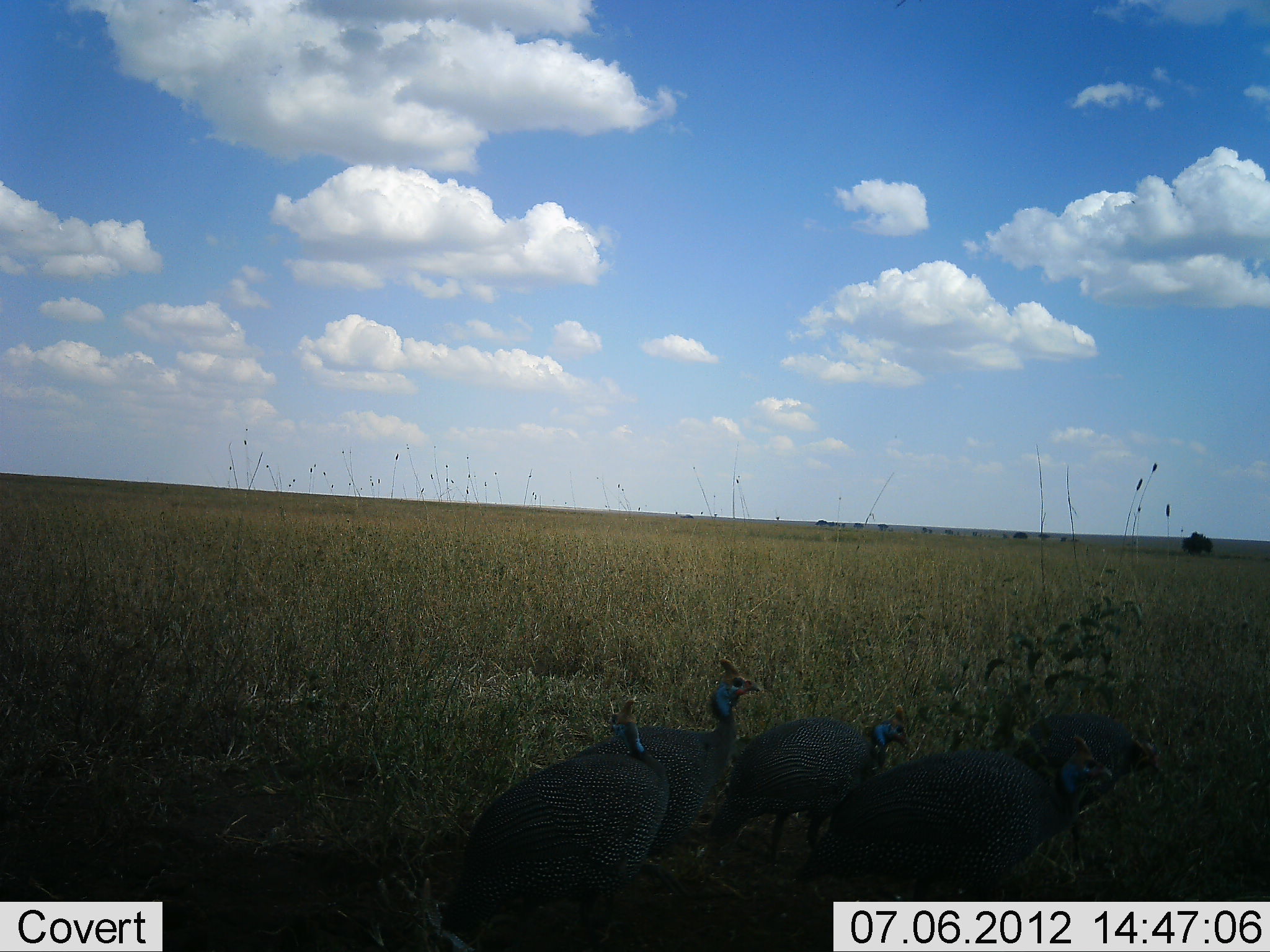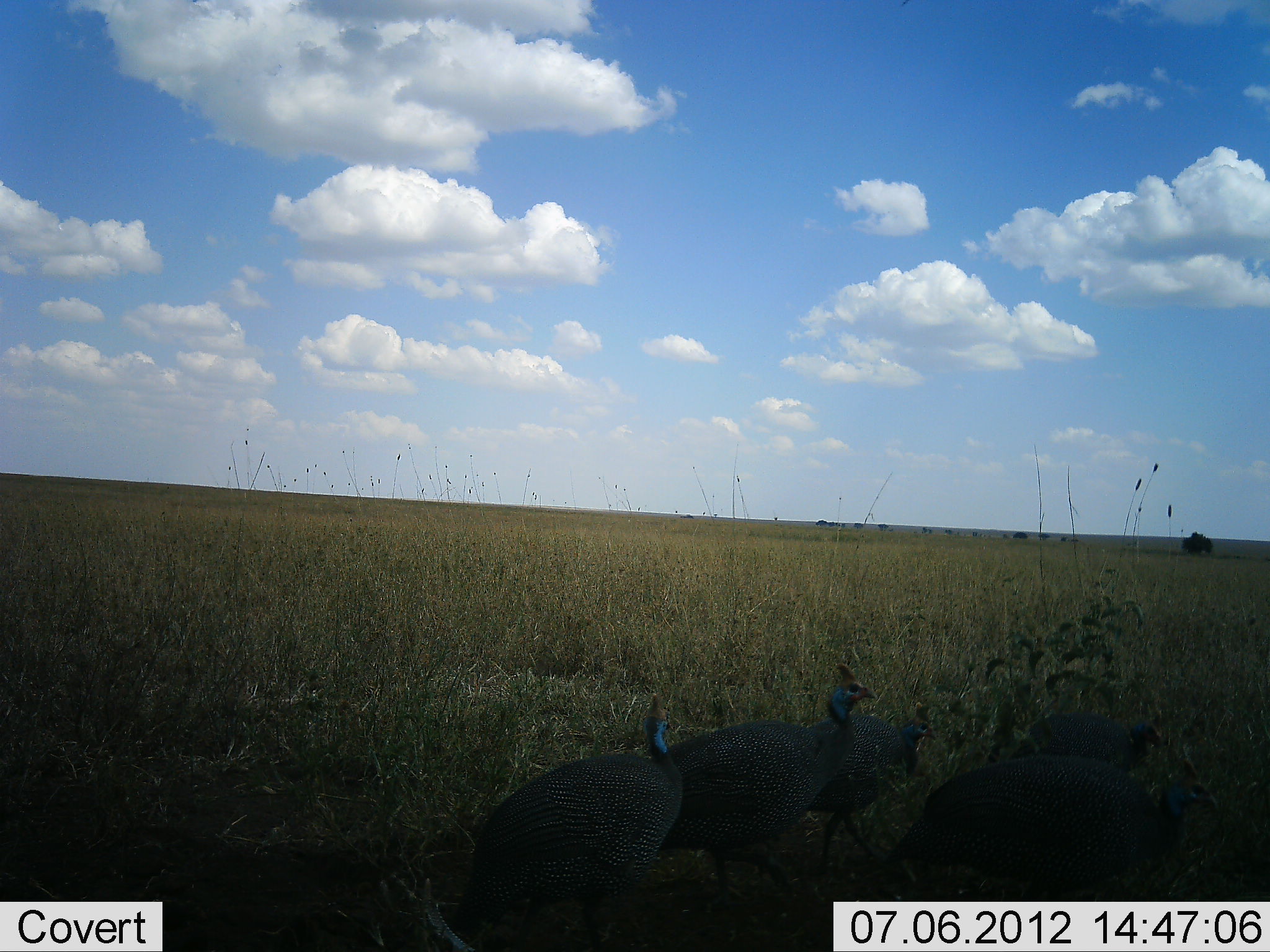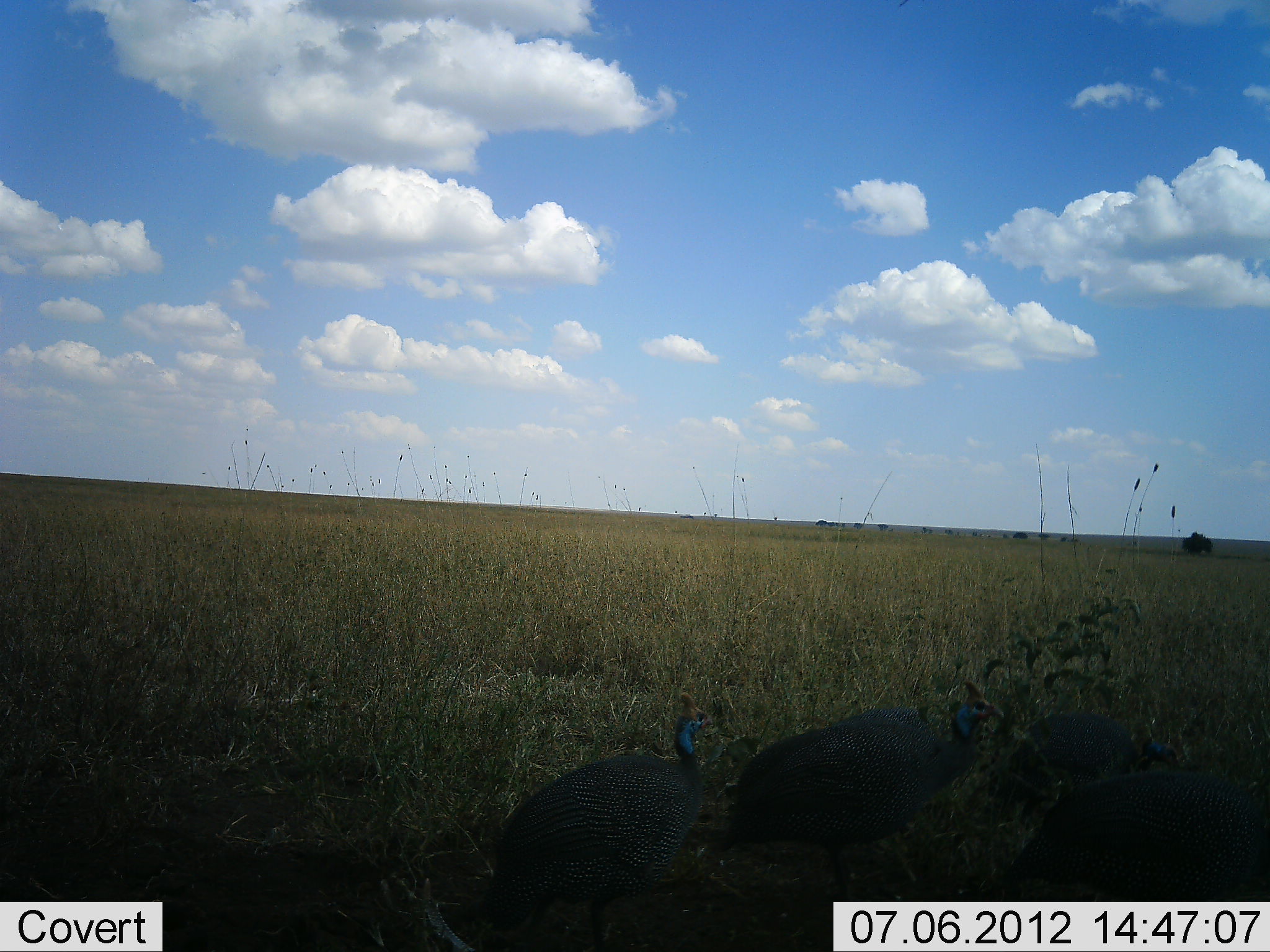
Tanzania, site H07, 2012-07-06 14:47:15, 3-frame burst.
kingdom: Animalia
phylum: Chordata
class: Aves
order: Galliformes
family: Numididae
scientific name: Numididae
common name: guinea fowl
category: guineafowl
Guineafowl (guinea fowl) (Numididae), count 5. Behavior (volunteer vote fractions): standing 0%, resting 0%, moving 90%, interacting 0%. Young present (vote fraction): 0%. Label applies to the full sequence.